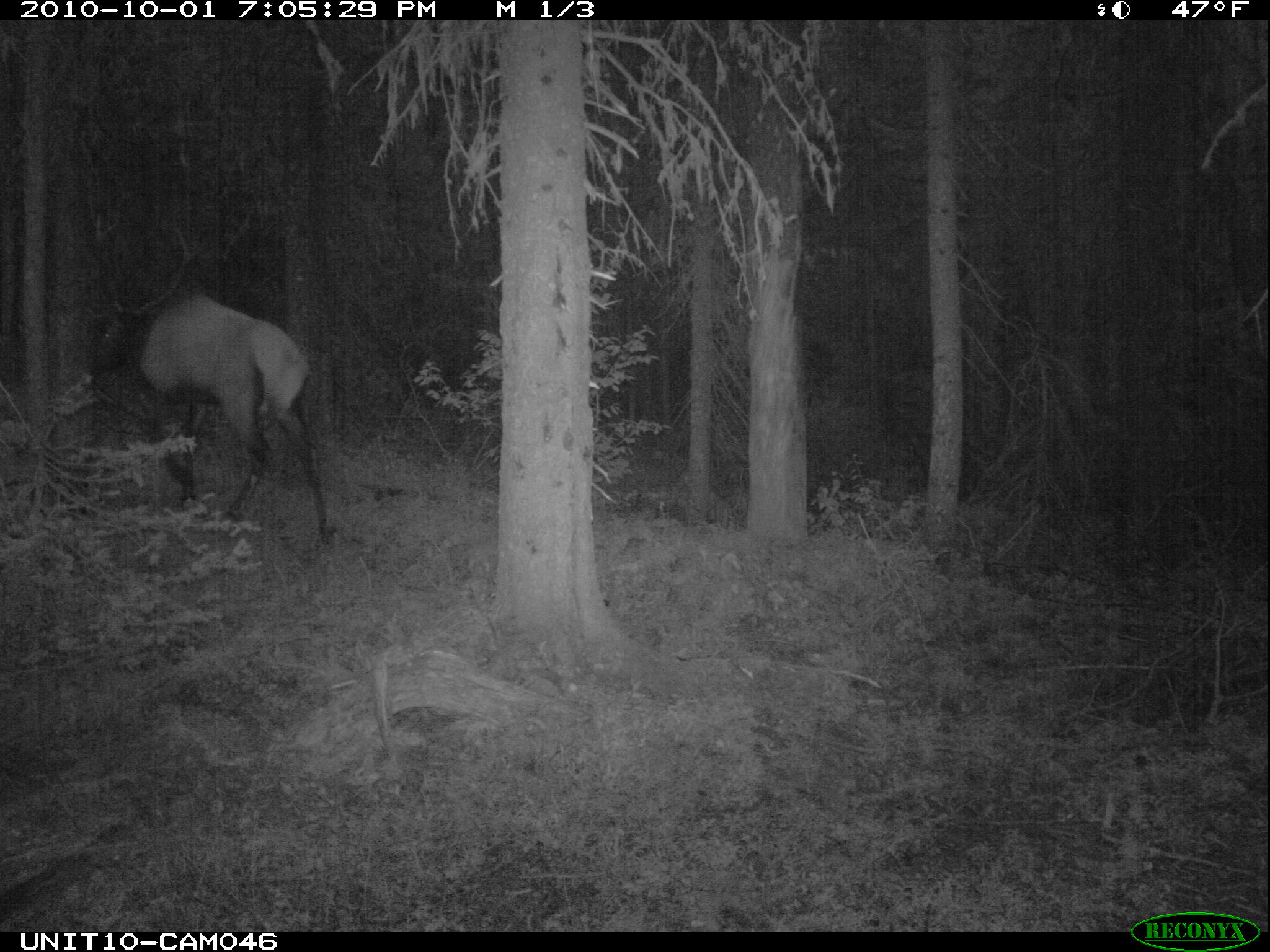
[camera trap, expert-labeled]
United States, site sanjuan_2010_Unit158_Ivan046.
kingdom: Animalia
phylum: Chordata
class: Mammalia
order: Artiodactyla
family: Cervidae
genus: Cervus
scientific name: Cervus elaphus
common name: red deer